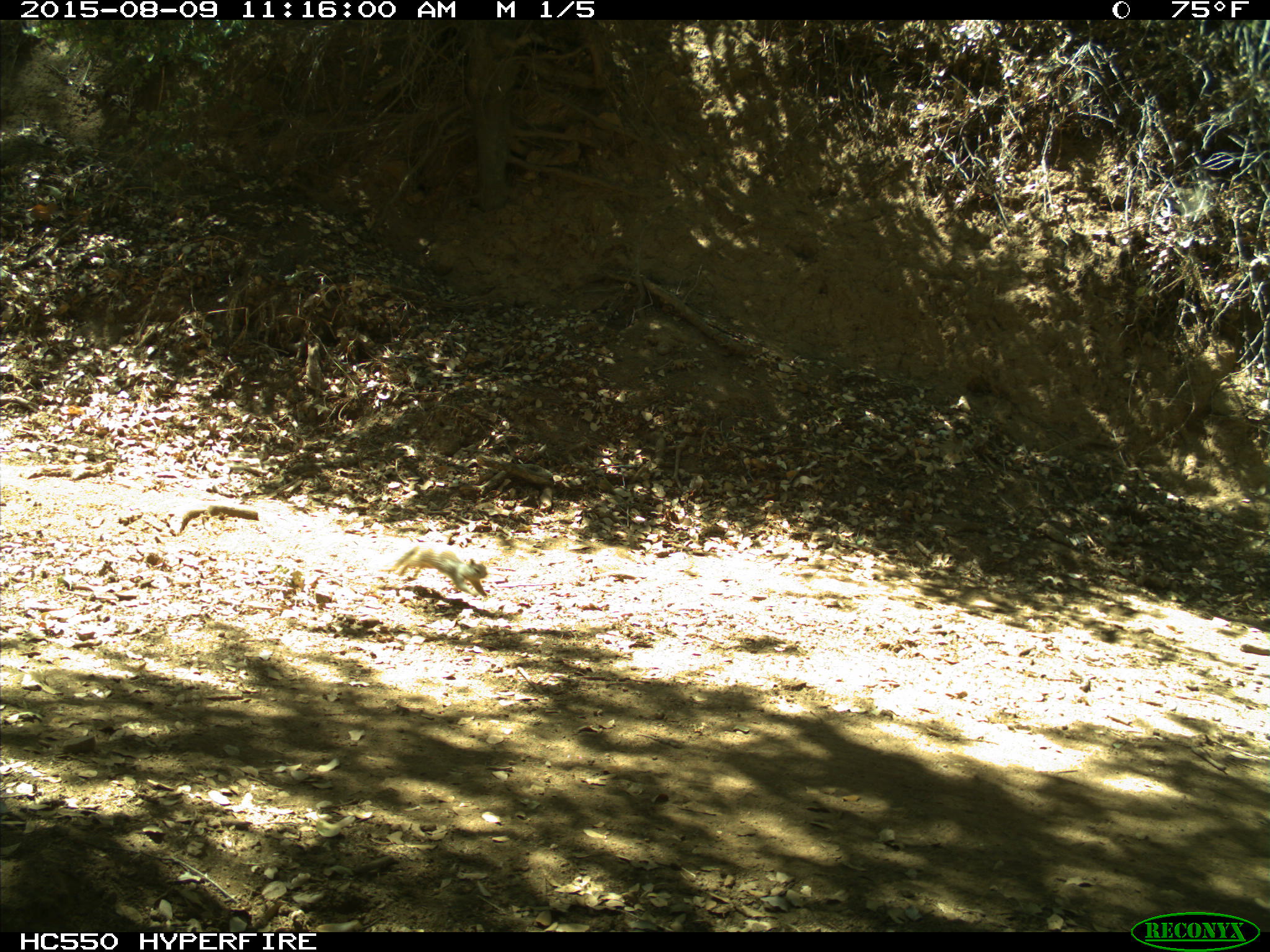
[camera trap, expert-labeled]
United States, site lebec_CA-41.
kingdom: Animalia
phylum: Chordata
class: Mammalia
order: Rodentia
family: Sciuridae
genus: Otospermophilus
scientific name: Otospermophilus beecheyi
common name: california ground squirrel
Otospermophilus beecheyi (california ground squirrel).